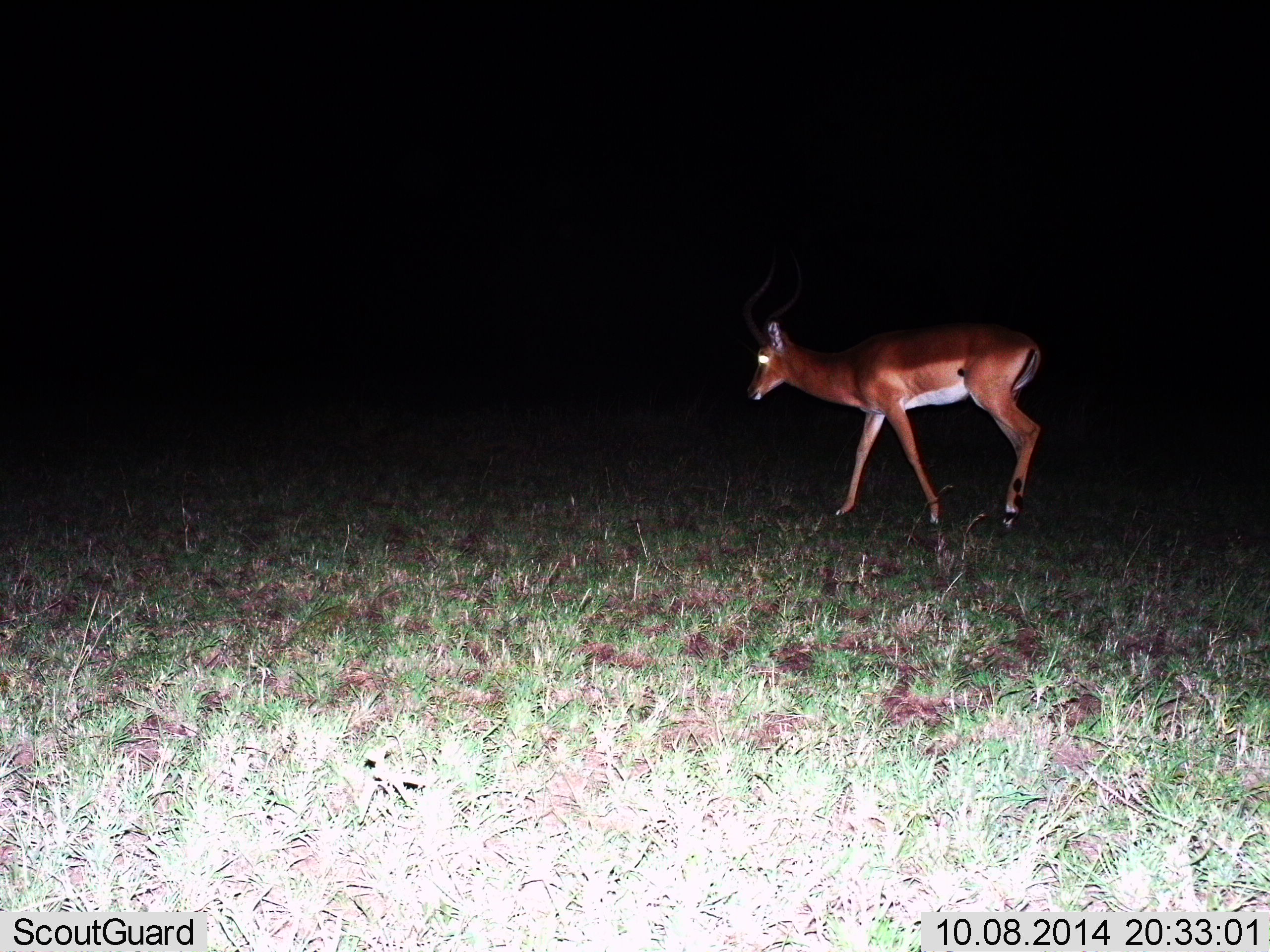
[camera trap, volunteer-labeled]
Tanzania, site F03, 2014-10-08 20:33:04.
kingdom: Animalia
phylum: Chordata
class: Mammalia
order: Artiodactyla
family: Bovidae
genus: Aepyceros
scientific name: Aepyceros melampus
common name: impala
Impala (Aepyceros melampus), count 1. Behavior (volunteer vote fractions): standing 30%, resting 0%, moving 70%, interacting 0%. Young present (vote fraction): 0%. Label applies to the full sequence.